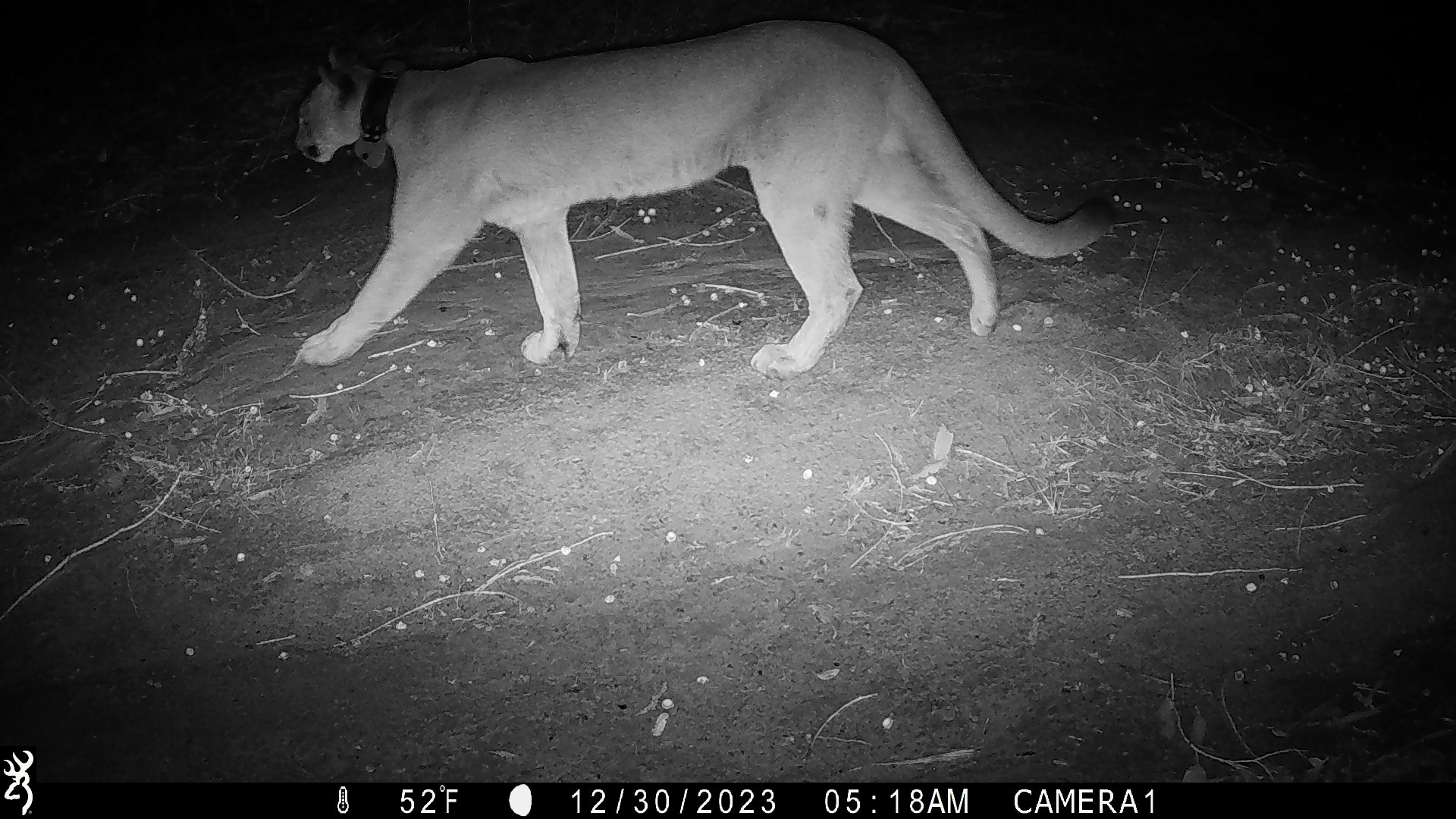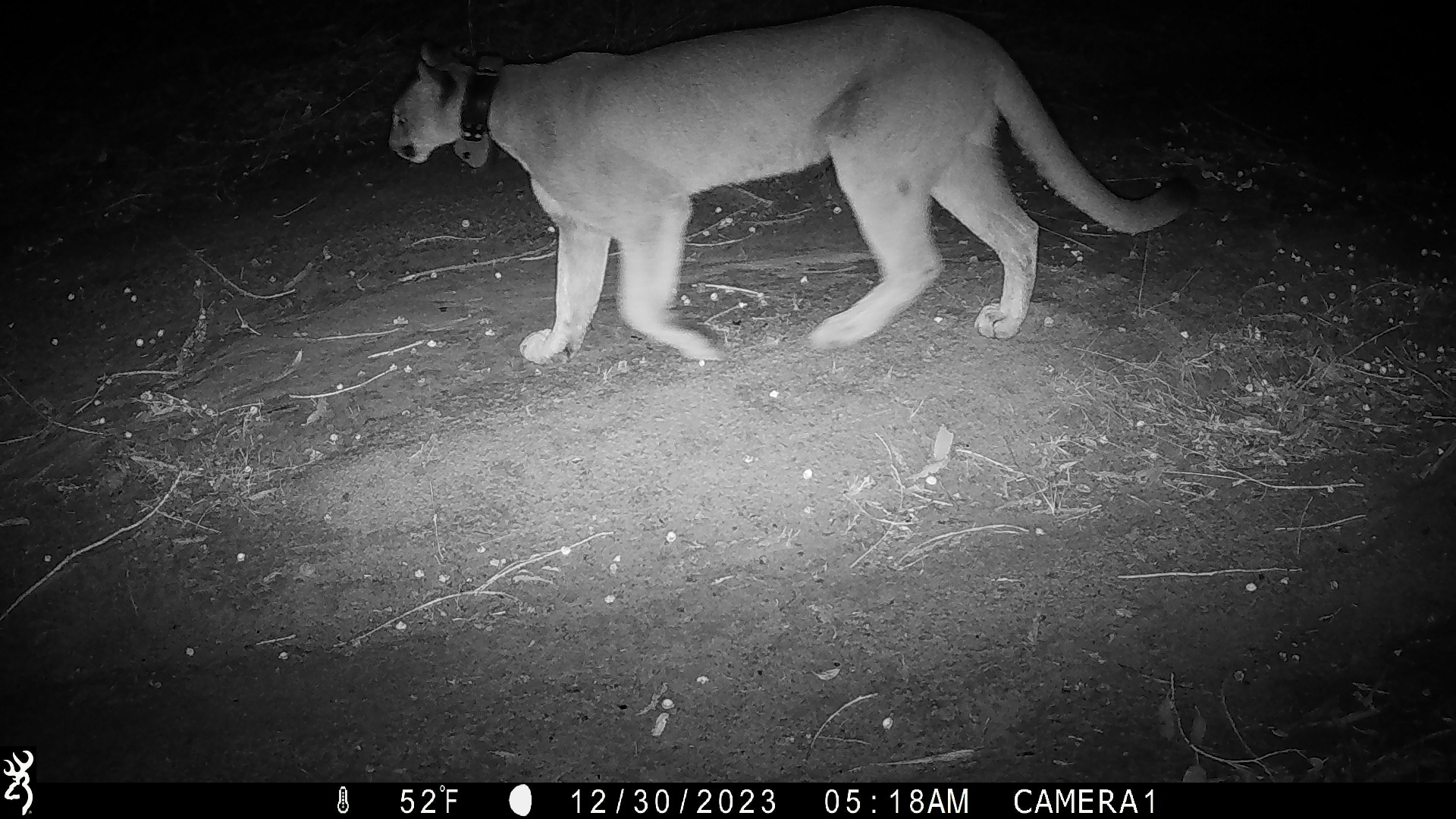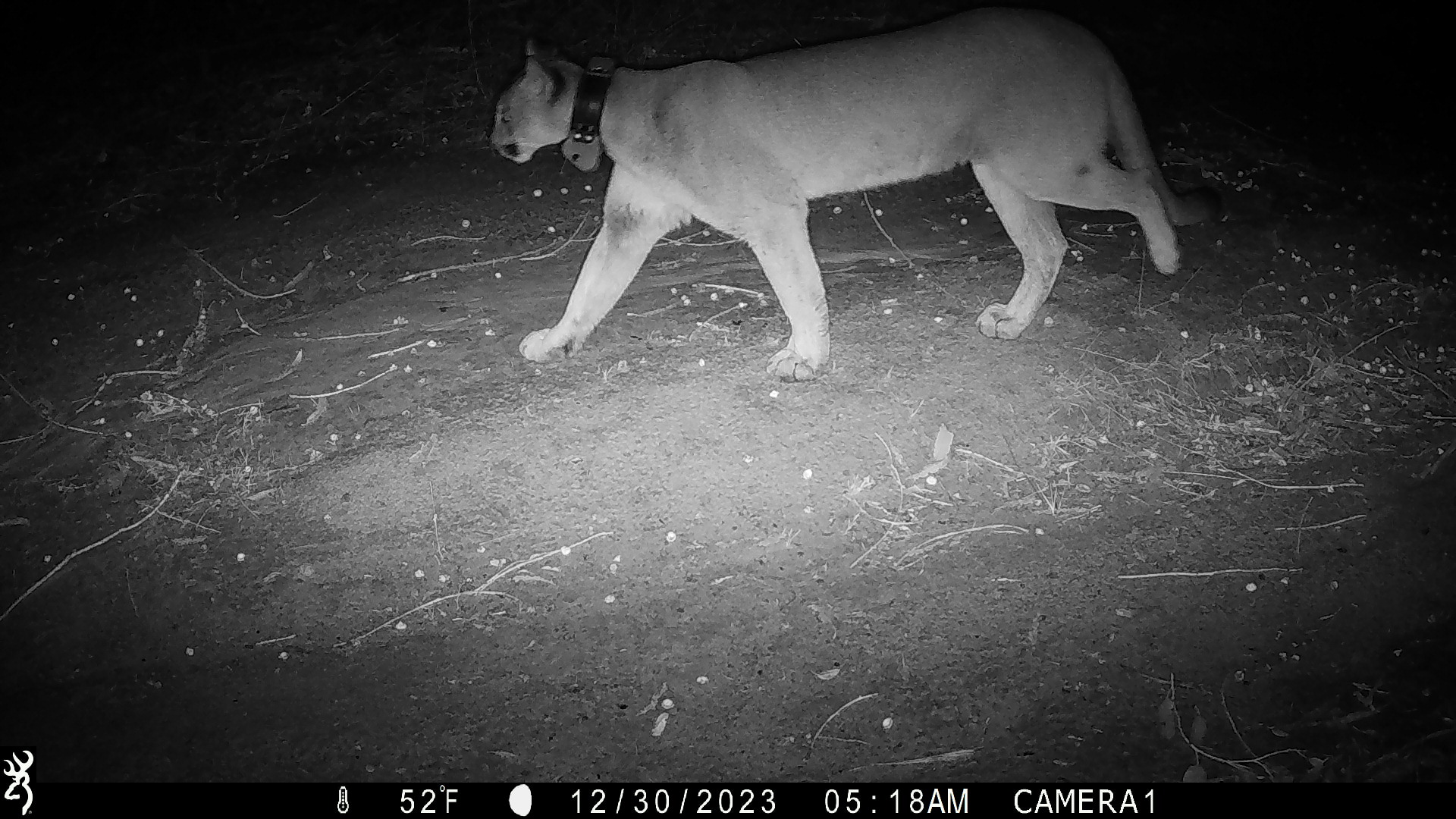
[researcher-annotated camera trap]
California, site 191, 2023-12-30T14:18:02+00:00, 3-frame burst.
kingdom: Animalia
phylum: Chordata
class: Mammalia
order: Carnivora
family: Felidae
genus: Puma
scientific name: Puma concolor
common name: puma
Puma (Puma concolor).